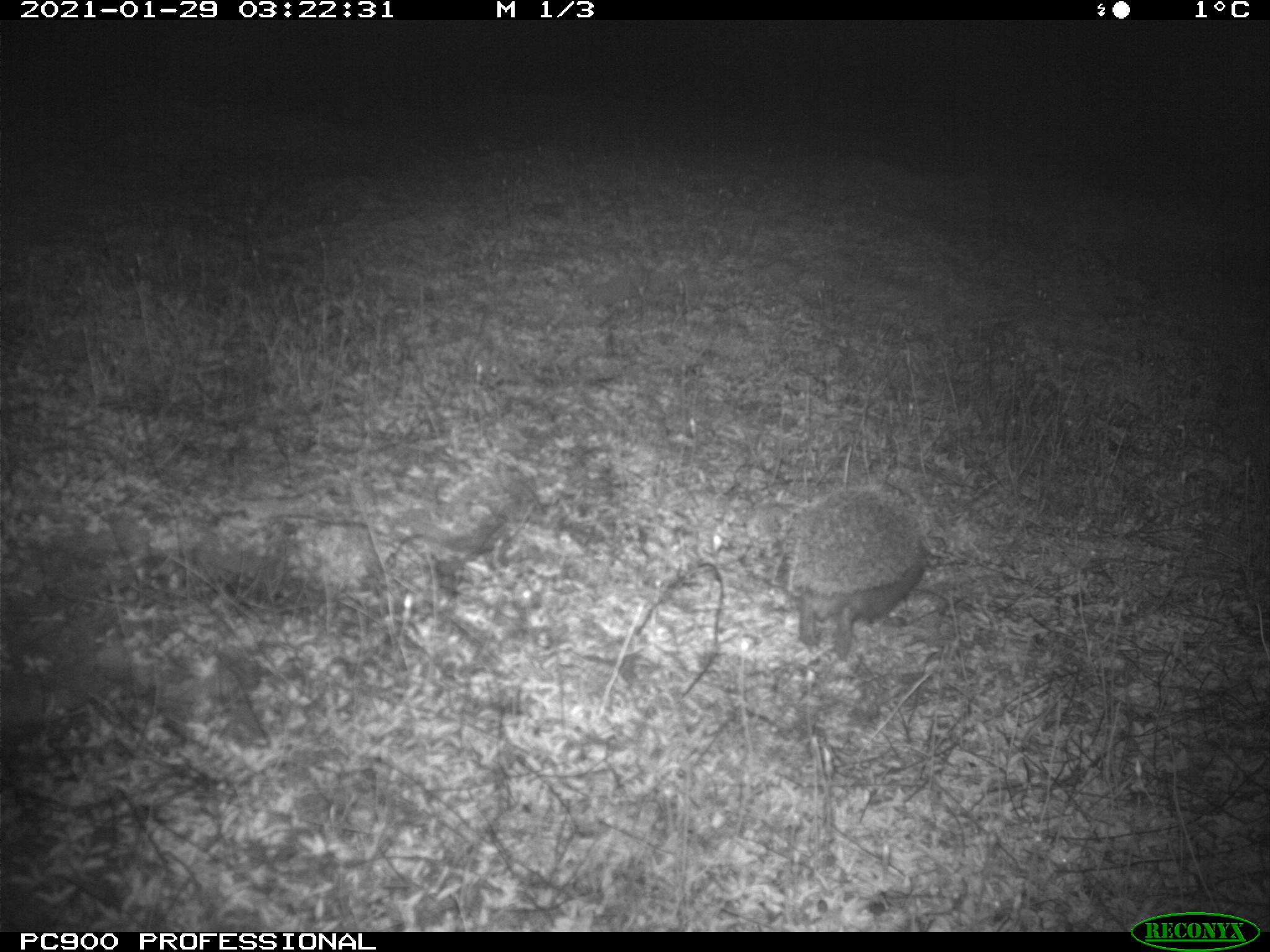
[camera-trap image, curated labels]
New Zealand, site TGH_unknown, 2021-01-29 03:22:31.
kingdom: Animalia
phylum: Chordata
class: Mammalia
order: Eulipotyphla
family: Erinaceidae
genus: Erinaceus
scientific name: Erinaceus europaeus europaeus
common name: european hedgehog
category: hedgehog